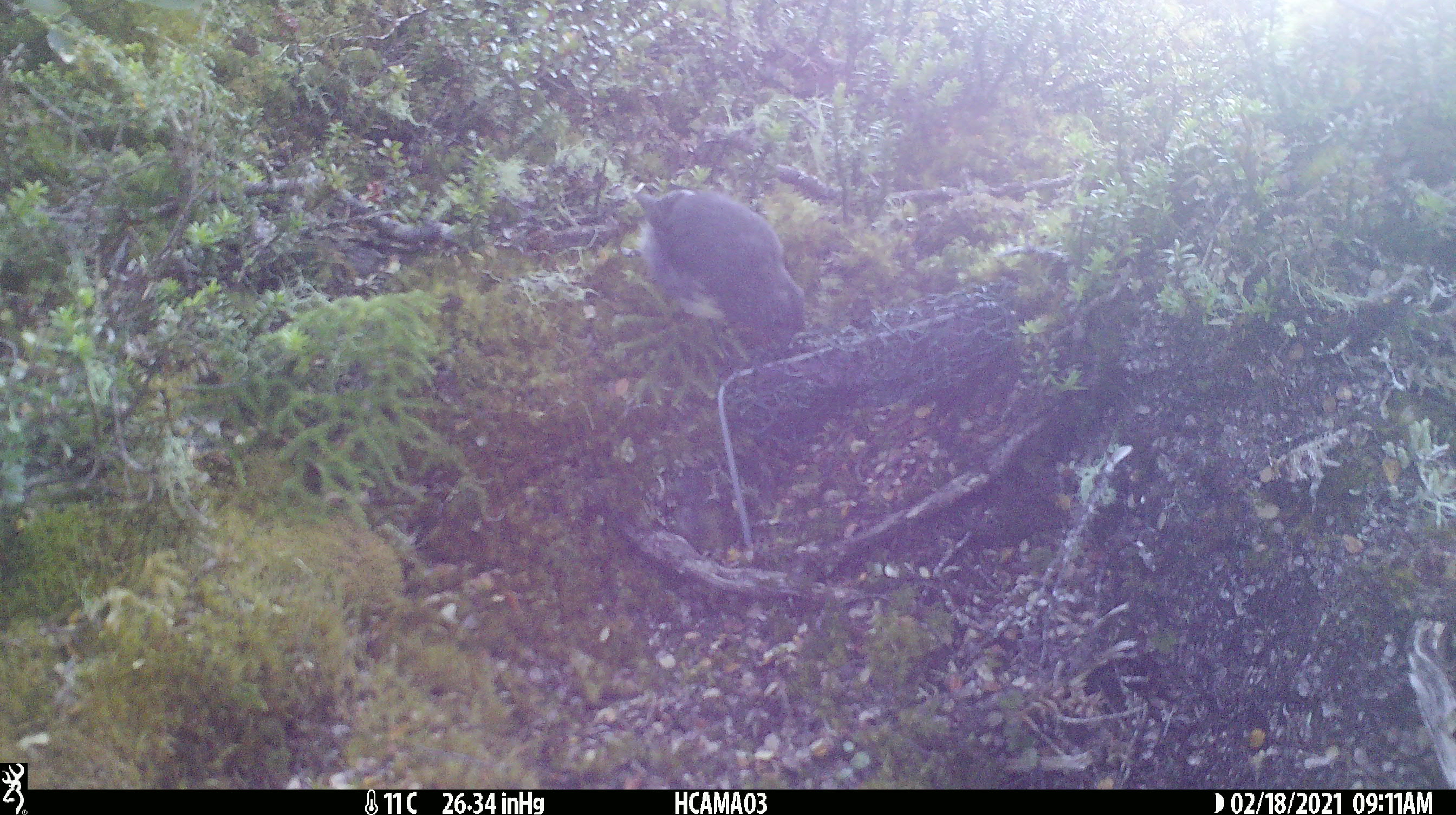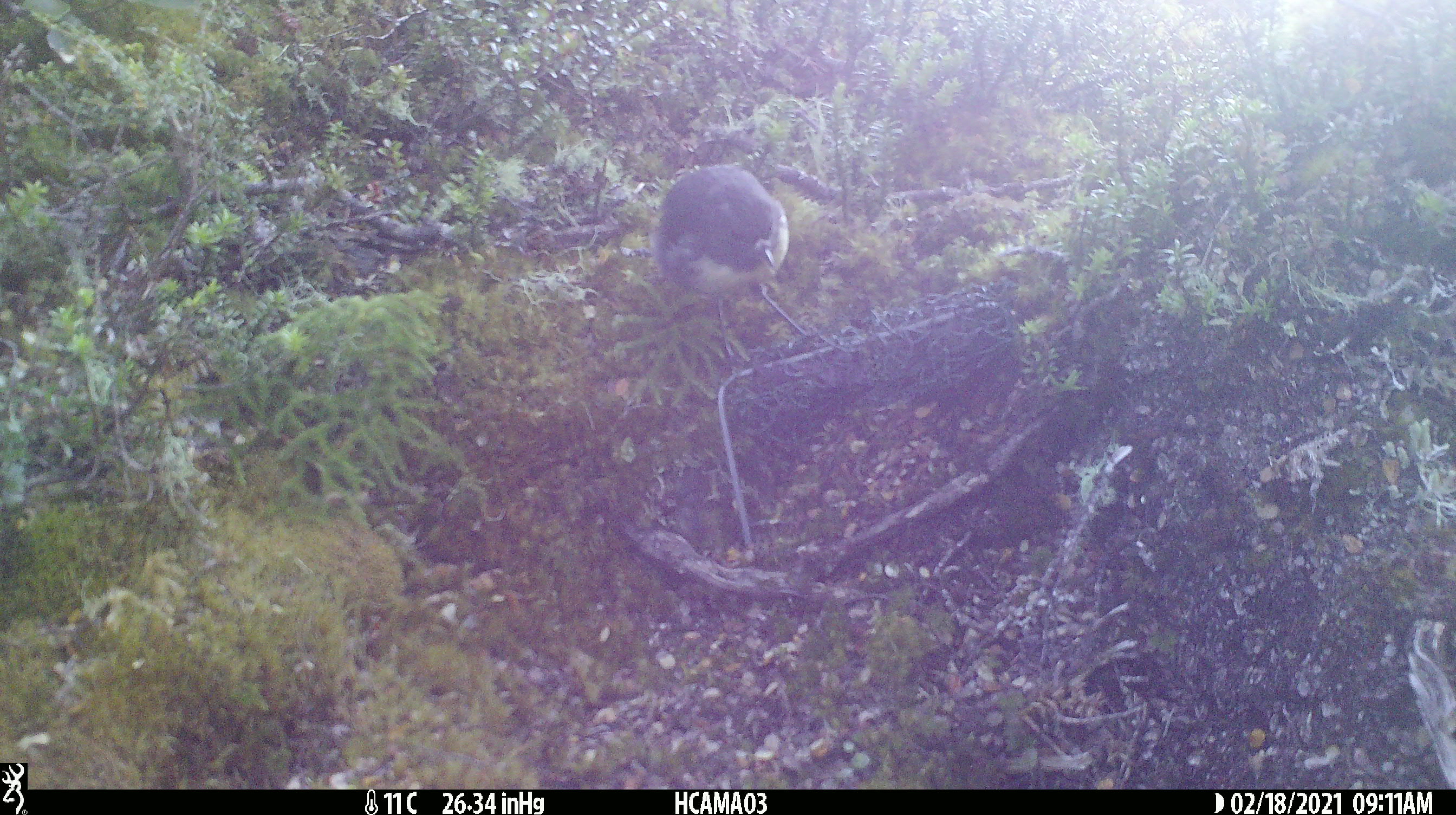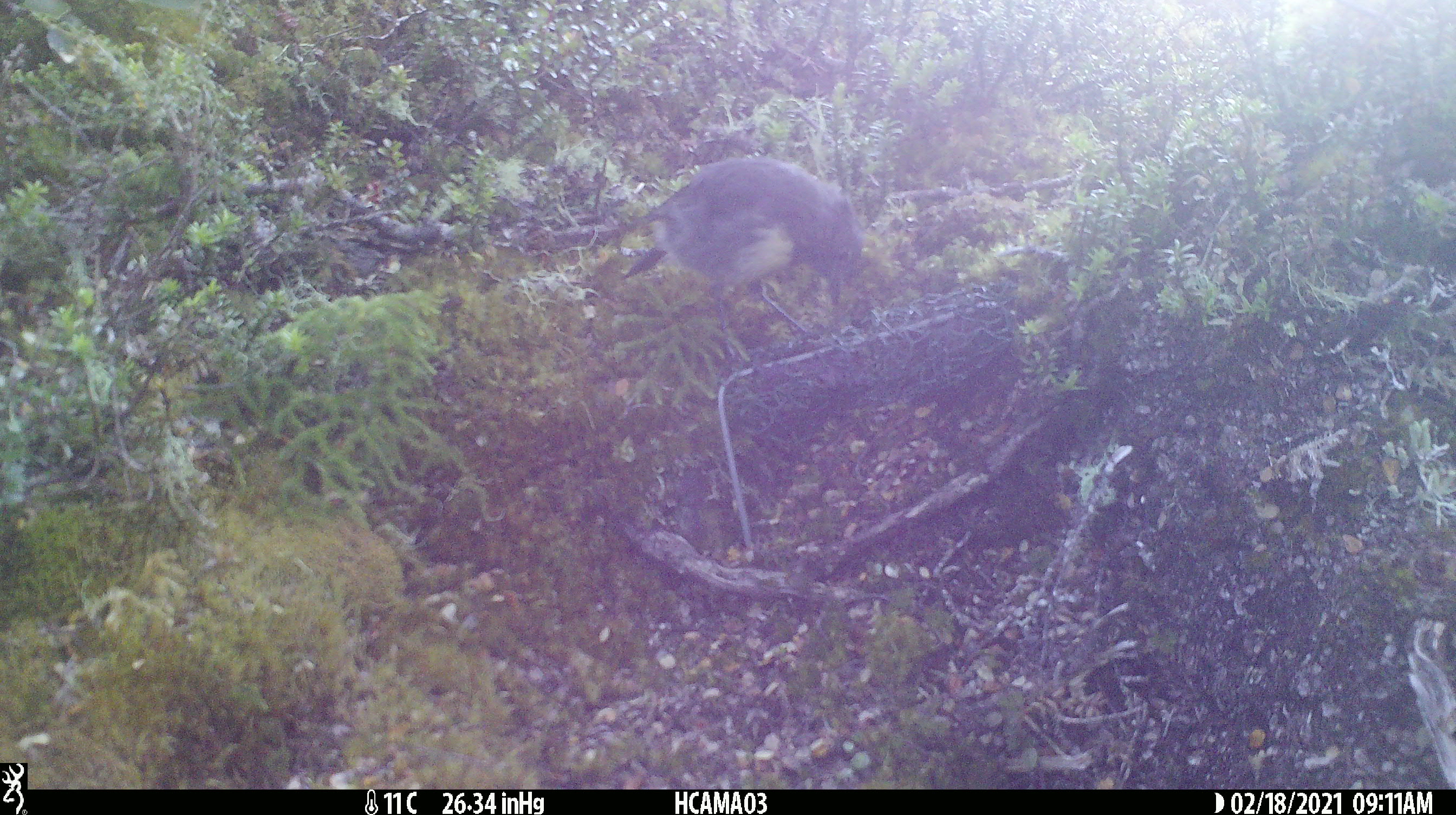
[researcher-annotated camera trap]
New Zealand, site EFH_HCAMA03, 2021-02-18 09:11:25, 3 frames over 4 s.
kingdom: Animalia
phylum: Chordata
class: Aves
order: Passeriformes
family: Petroicidae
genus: Petroica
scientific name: Petroica australis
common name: new zealand robin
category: robin